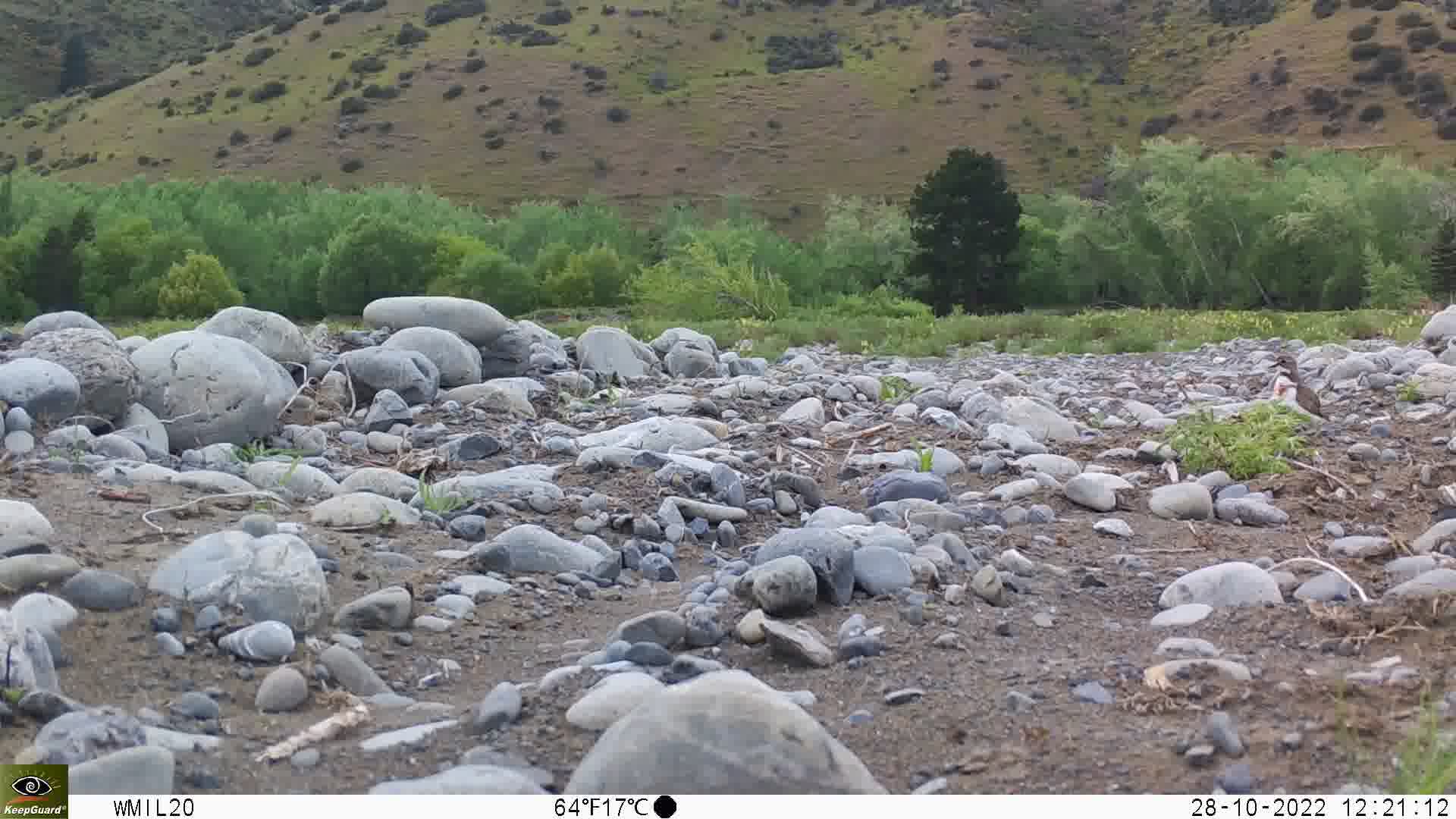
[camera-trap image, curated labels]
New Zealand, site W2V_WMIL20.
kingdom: Animalia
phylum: Chordata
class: Aves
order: Charadriiformes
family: Charadriidae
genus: Charadrius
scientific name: Charadrius bicinctus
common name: double-banded plover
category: banded dotterel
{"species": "banded dotterel (double-banded plover) (Charadrius bicinctus)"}